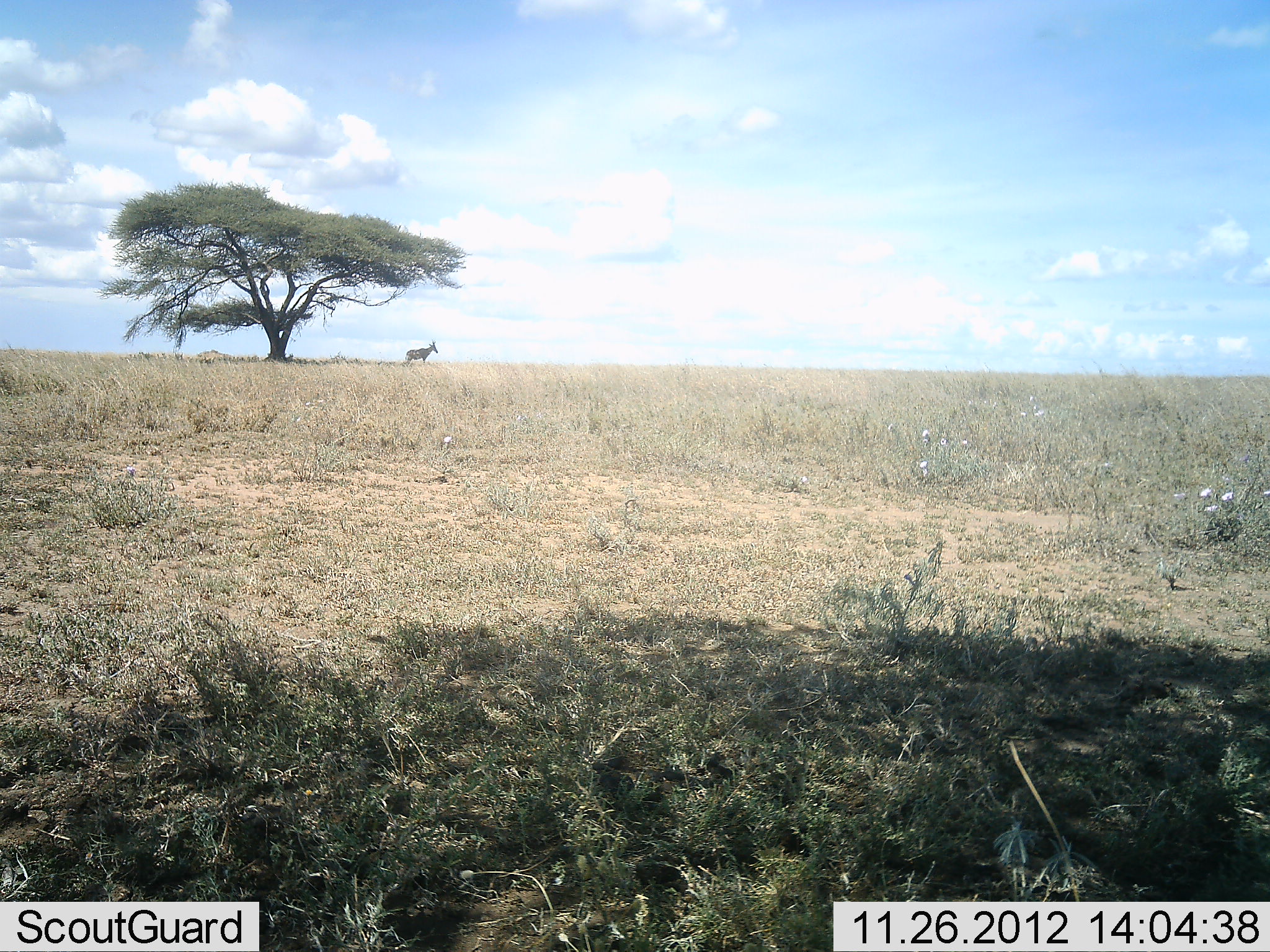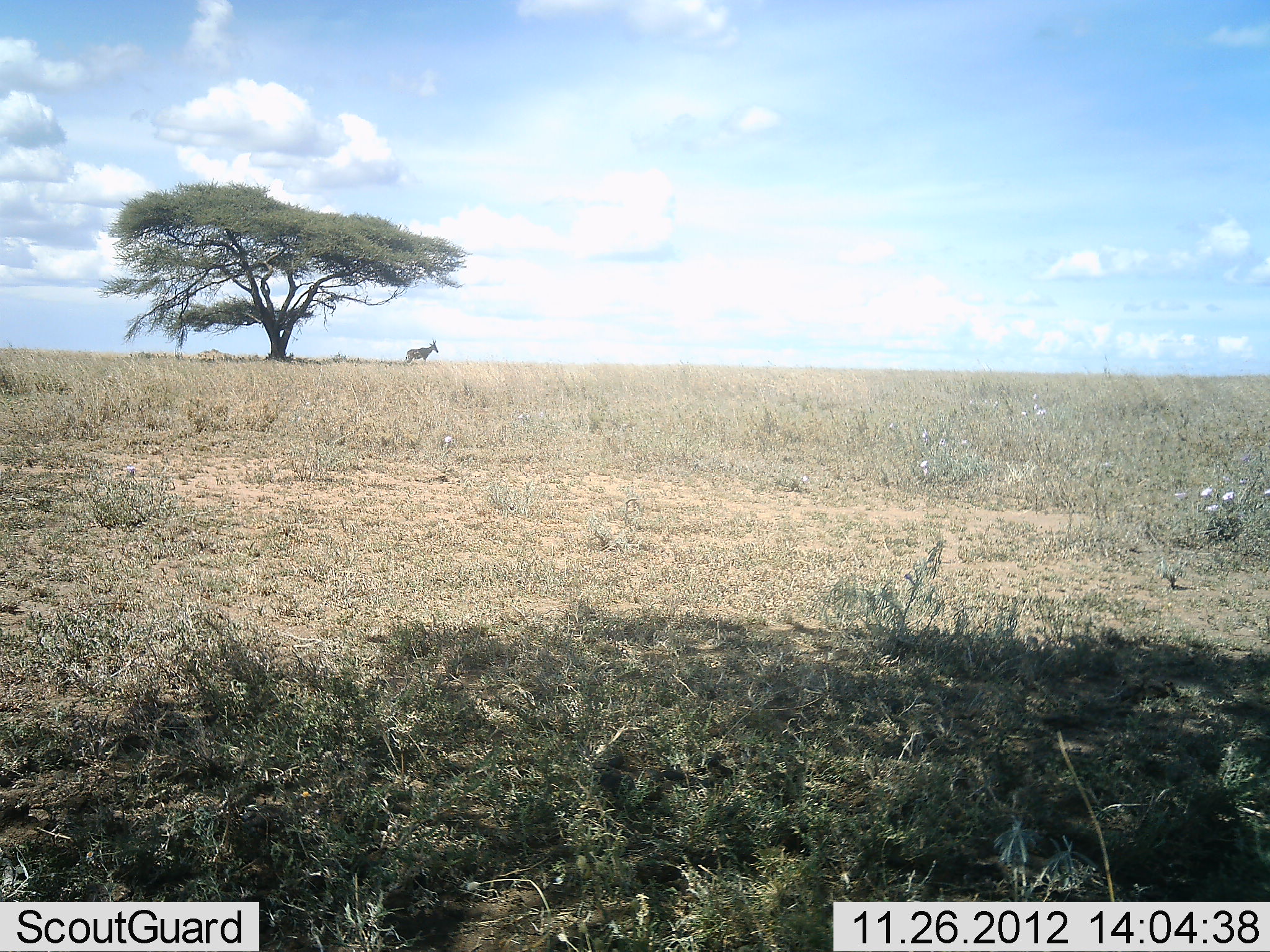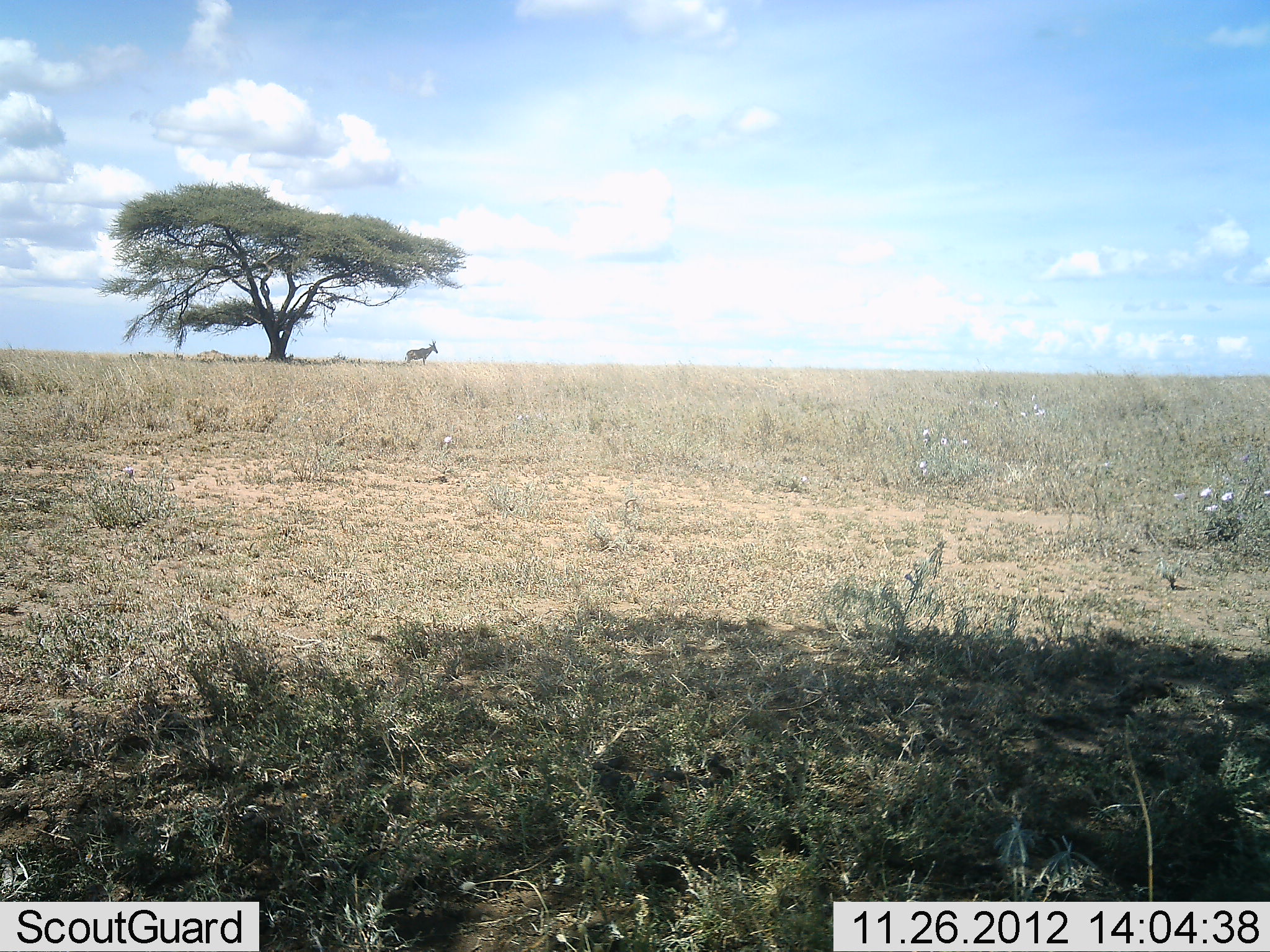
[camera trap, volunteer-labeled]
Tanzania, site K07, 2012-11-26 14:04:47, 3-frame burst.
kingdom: Animalia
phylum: Chordata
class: Mammalia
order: Artiodactyla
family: Bovidae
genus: Alcelaphus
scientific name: Alcelaphus buselaphus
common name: hartebeest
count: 1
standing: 100%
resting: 0%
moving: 0%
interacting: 0%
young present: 0%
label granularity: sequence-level